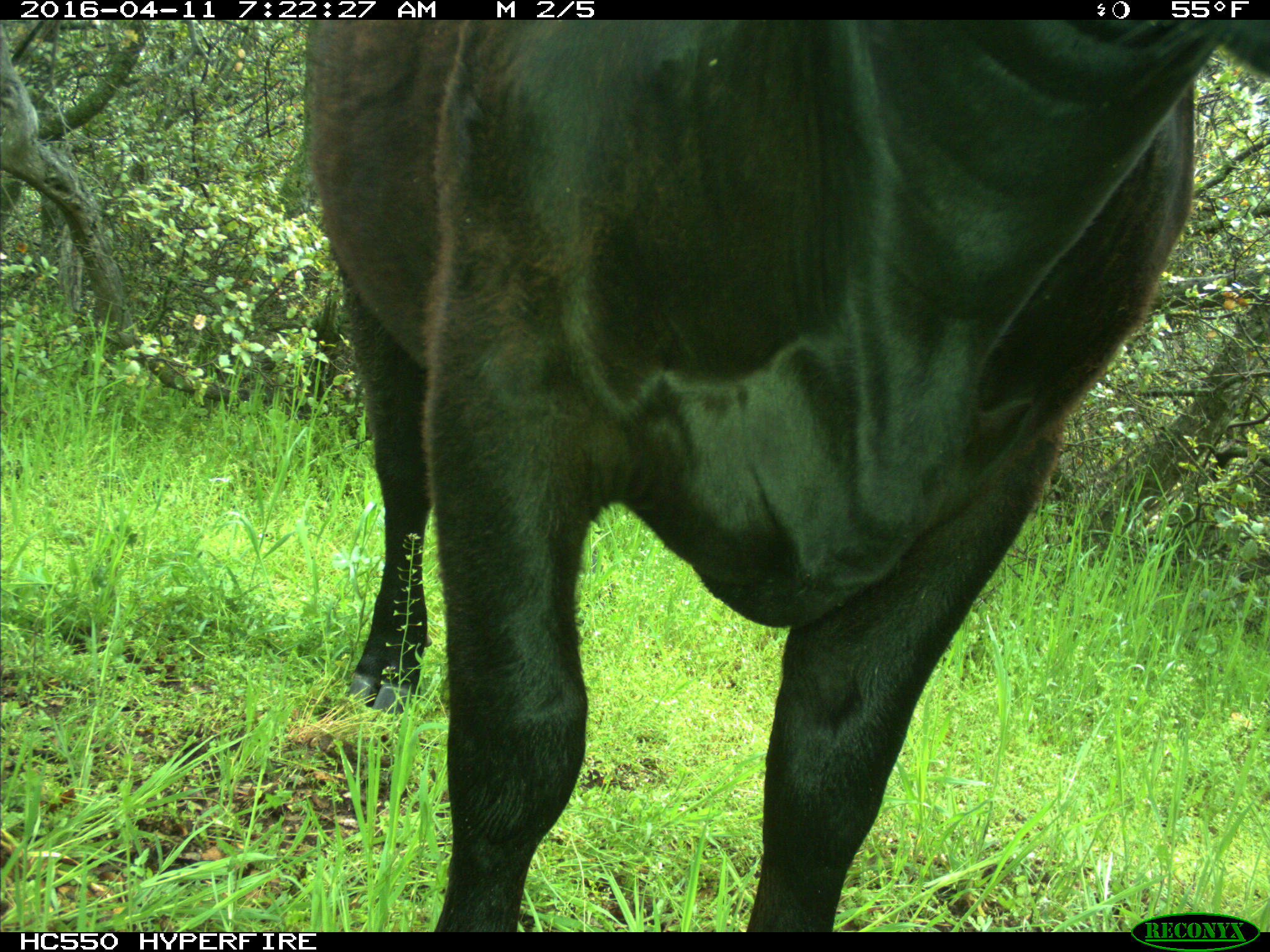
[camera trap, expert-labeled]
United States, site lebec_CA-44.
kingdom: Animalia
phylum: Chordata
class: Mammalia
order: Artiodactyla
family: Bovidae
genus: Bos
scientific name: Bos taurus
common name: domestic cow